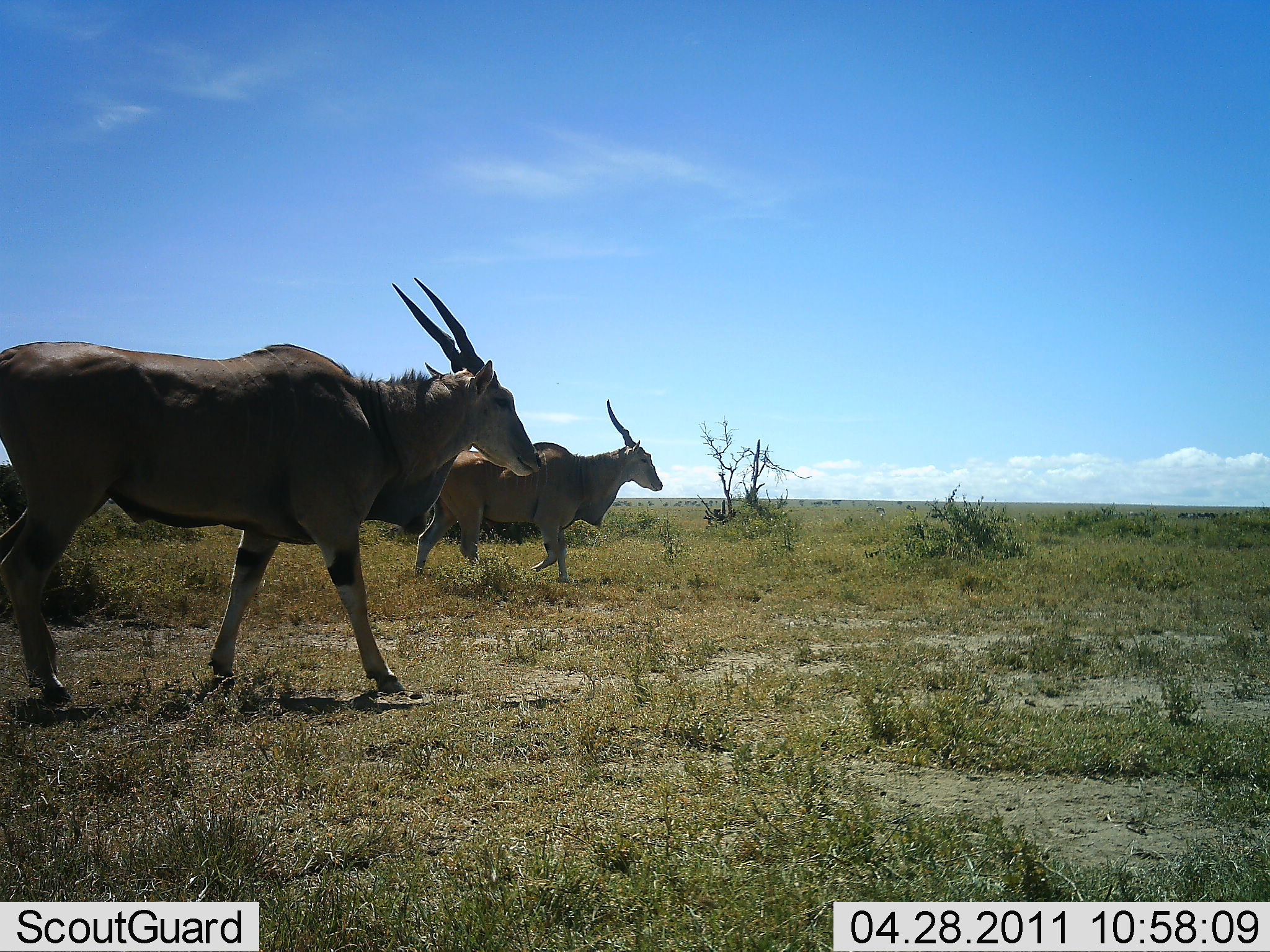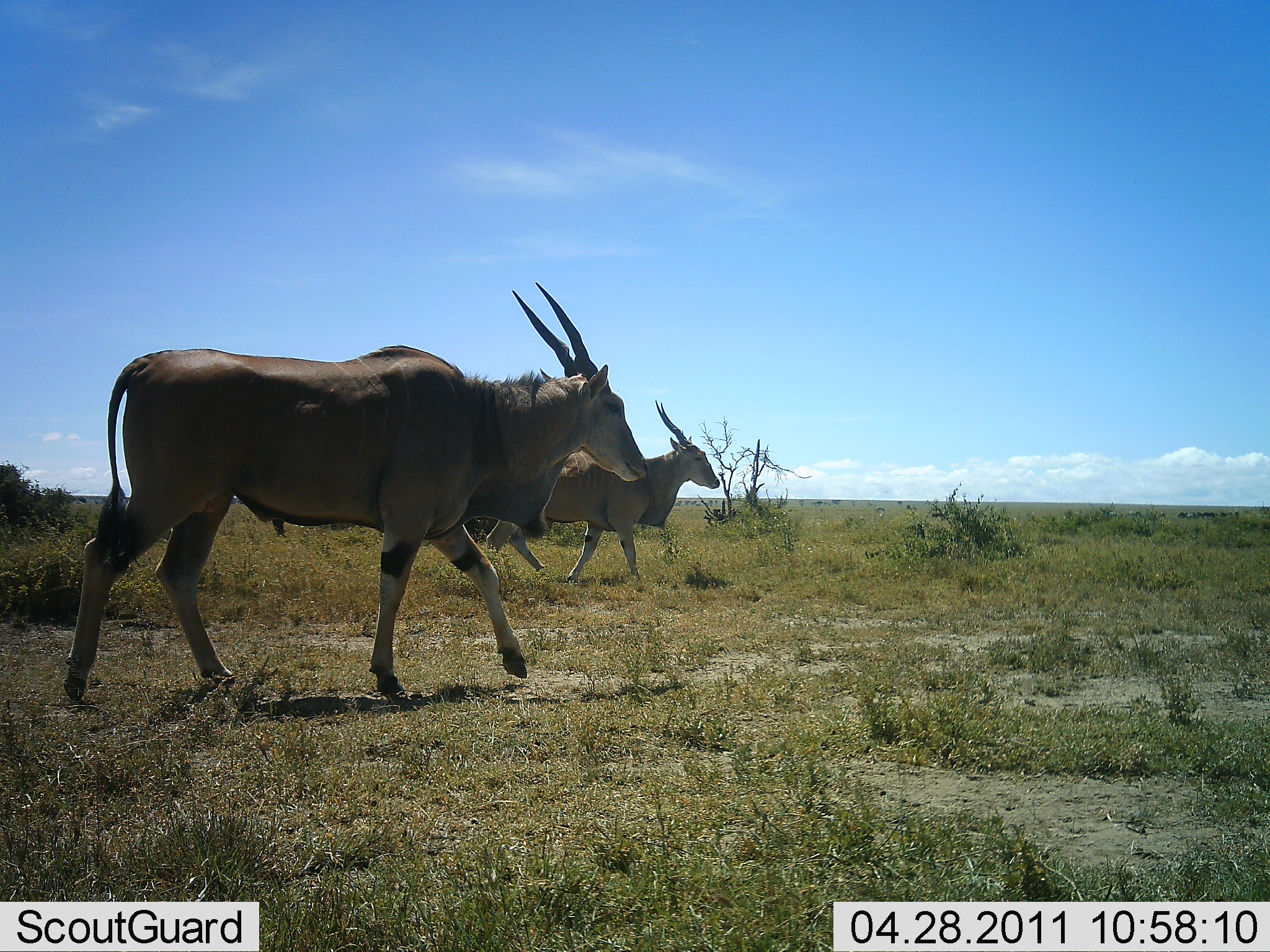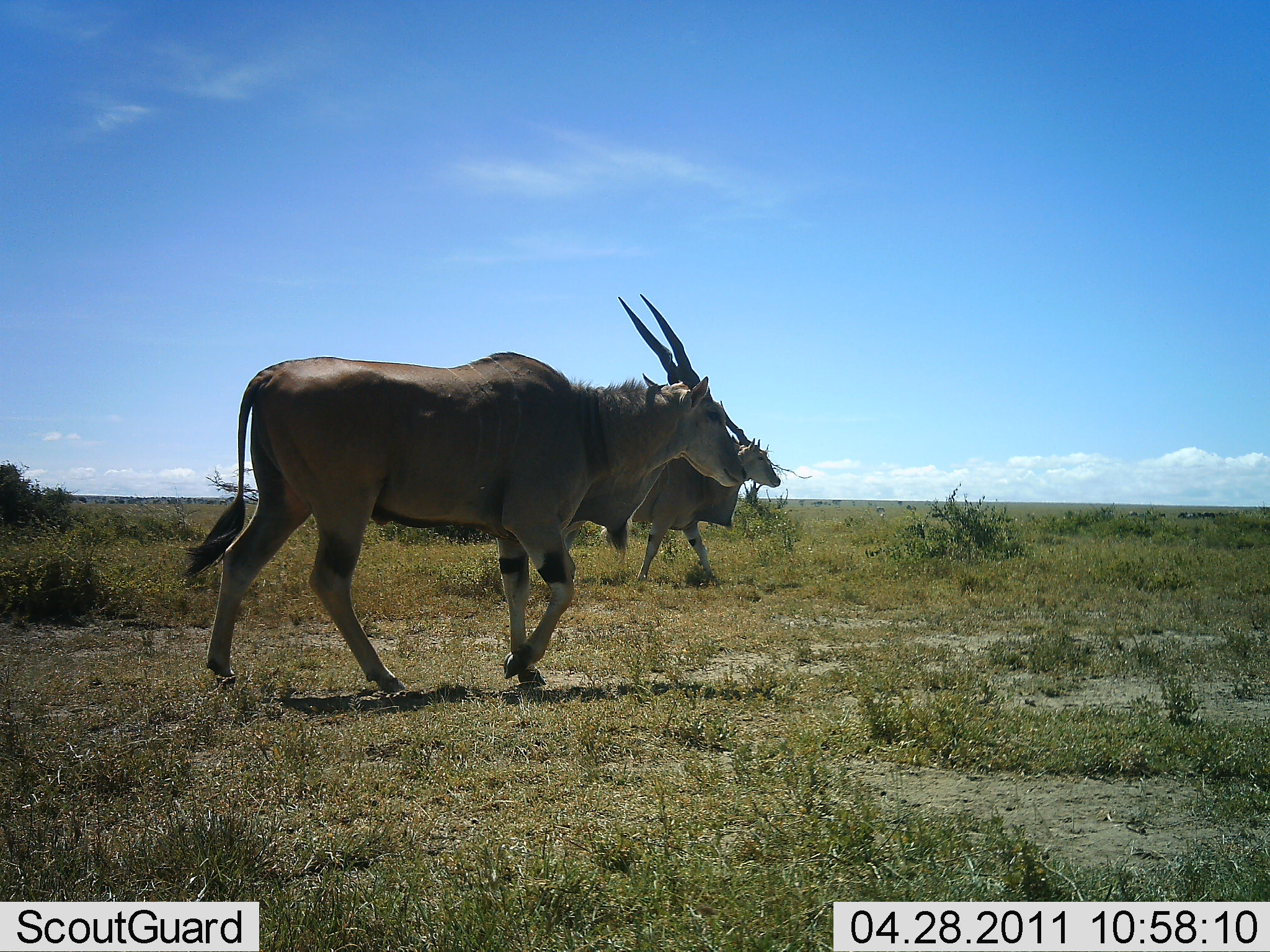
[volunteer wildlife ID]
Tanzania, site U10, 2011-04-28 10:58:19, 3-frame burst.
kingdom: Animalia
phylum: Chordata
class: Mammalia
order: Artiodactyla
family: Bovidae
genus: Tragelaphus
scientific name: Tragelaphus oryx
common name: eland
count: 2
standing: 0%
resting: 0%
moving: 100%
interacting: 0%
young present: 0%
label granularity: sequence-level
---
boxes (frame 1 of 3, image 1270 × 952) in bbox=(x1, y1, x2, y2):
animal: bbox=(0, 275, 545, 717); bbox=(412, 397, 665, 584)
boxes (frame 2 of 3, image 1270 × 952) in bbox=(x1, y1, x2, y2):
animal: bbox=(62, 281, 651, 707); bbox=(483, 401, 721, 589)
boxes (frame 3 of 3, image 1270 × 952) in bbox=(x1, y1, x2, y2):
animal: bbox=(178, 293, 749, 696); bbox=(548, 399, 784, 583)